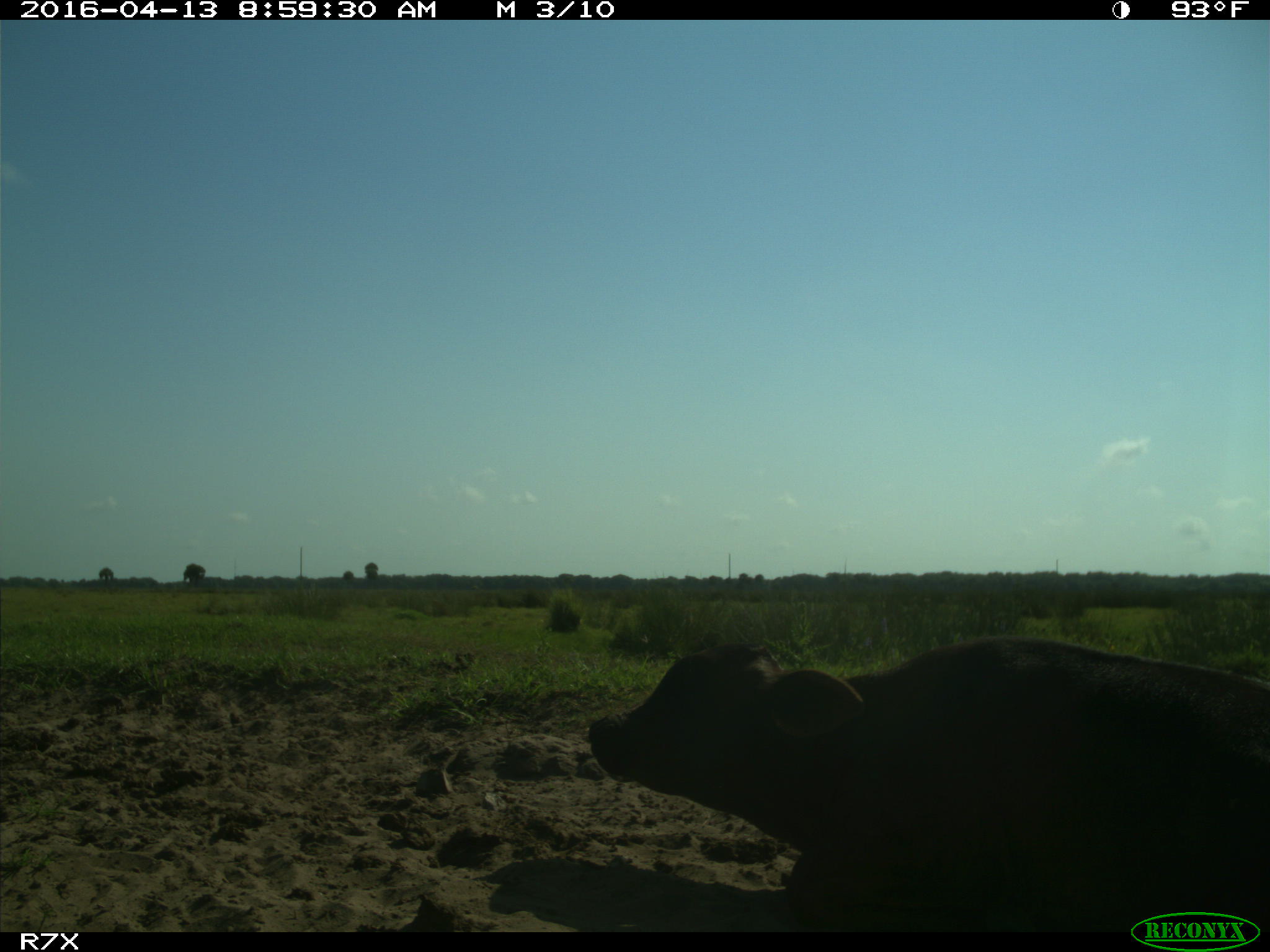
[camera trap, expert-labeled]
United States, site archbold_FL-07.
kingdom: Animalia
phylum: Chordata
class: Mammalia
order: Artiodactyla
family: Bovidae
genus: Bos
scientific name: Bos taurus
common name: domestic cow